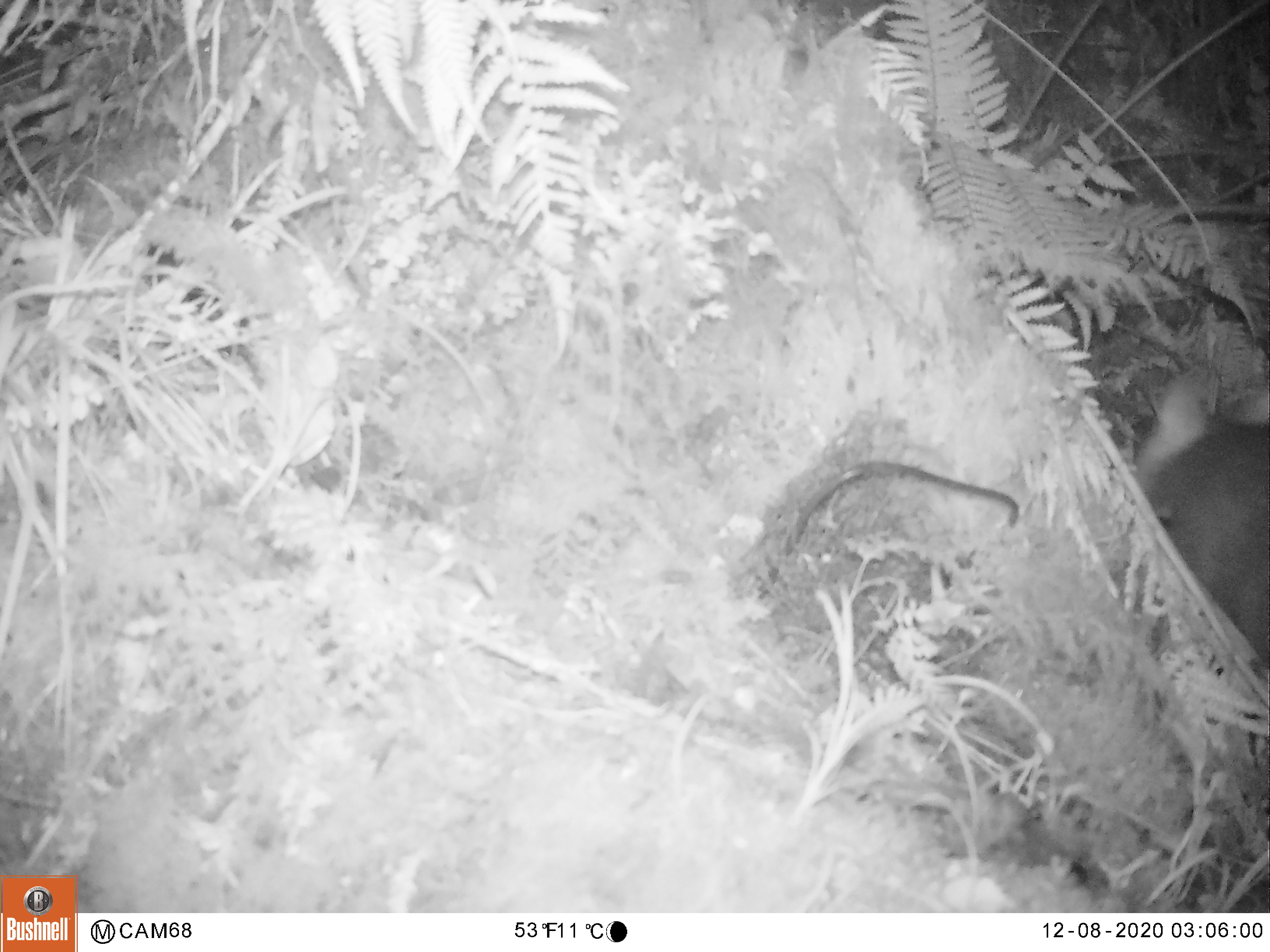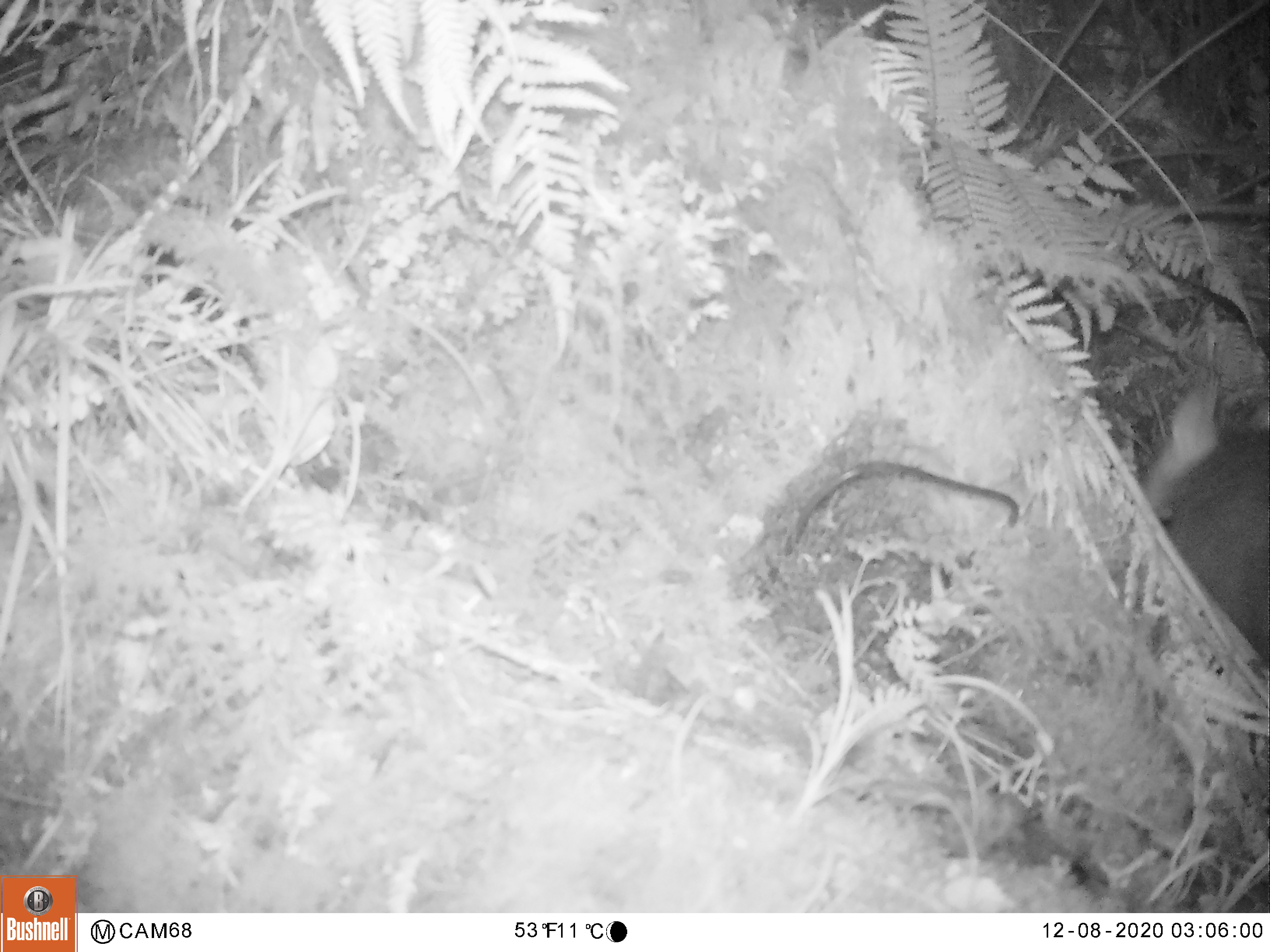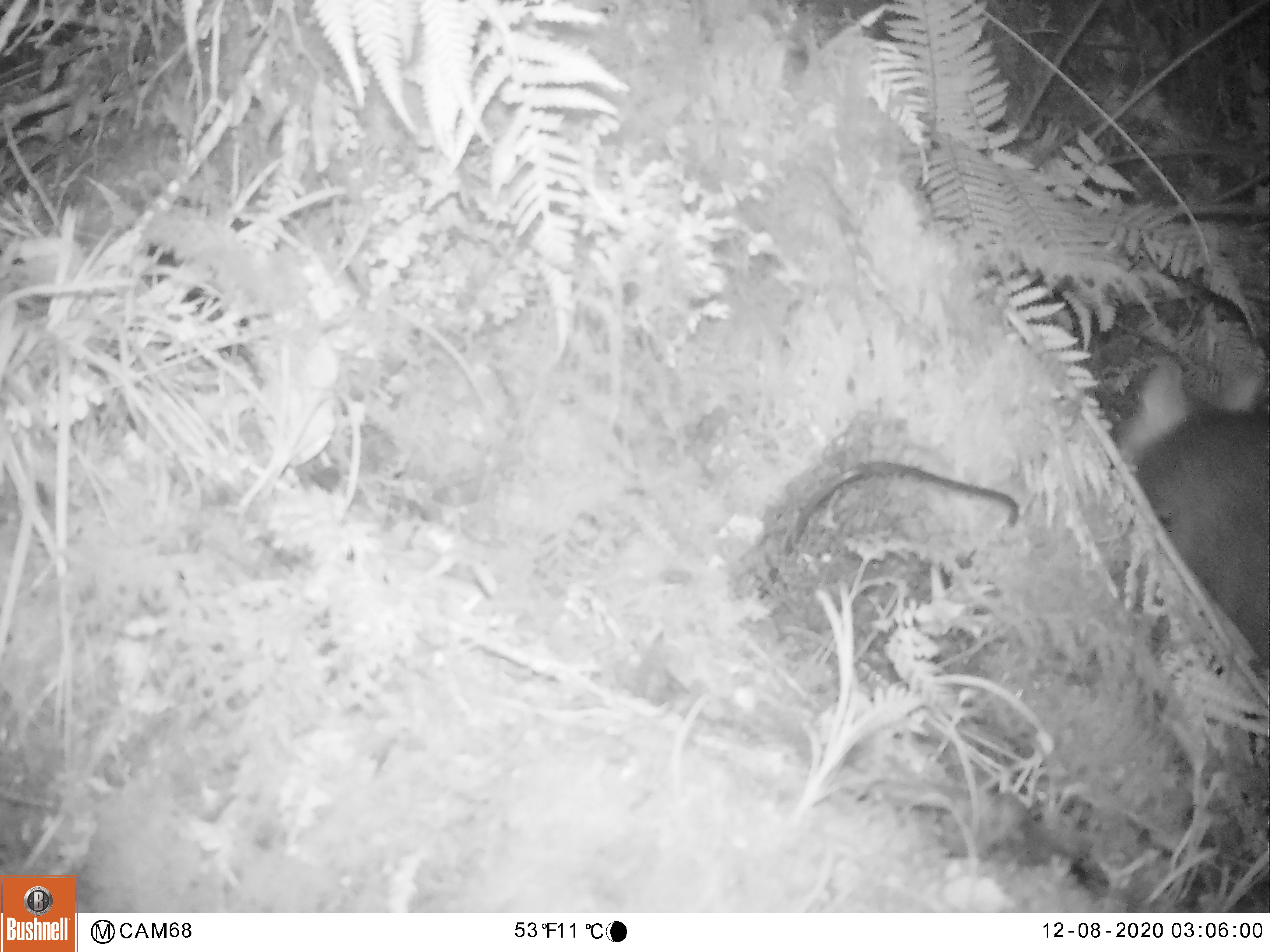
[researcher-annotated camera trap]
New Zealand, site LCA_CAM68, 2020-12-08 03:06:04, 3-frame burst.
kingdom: Animalia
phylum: Chordata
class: Mammalia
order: Diprotodontia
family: Phalangeridae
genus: Trichosurus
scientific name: Trichosurus vulpecula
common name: common brushtail possum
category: possum